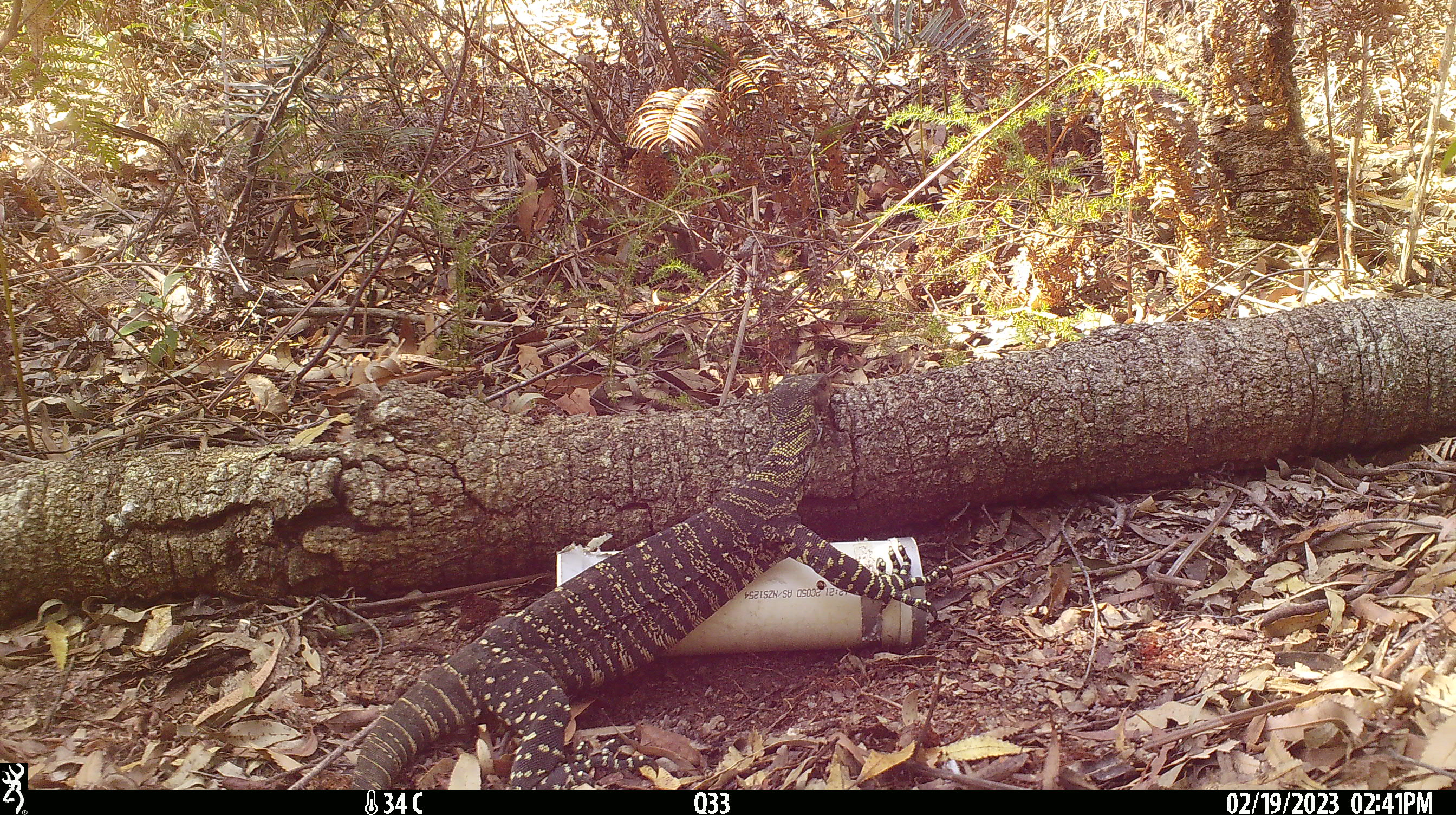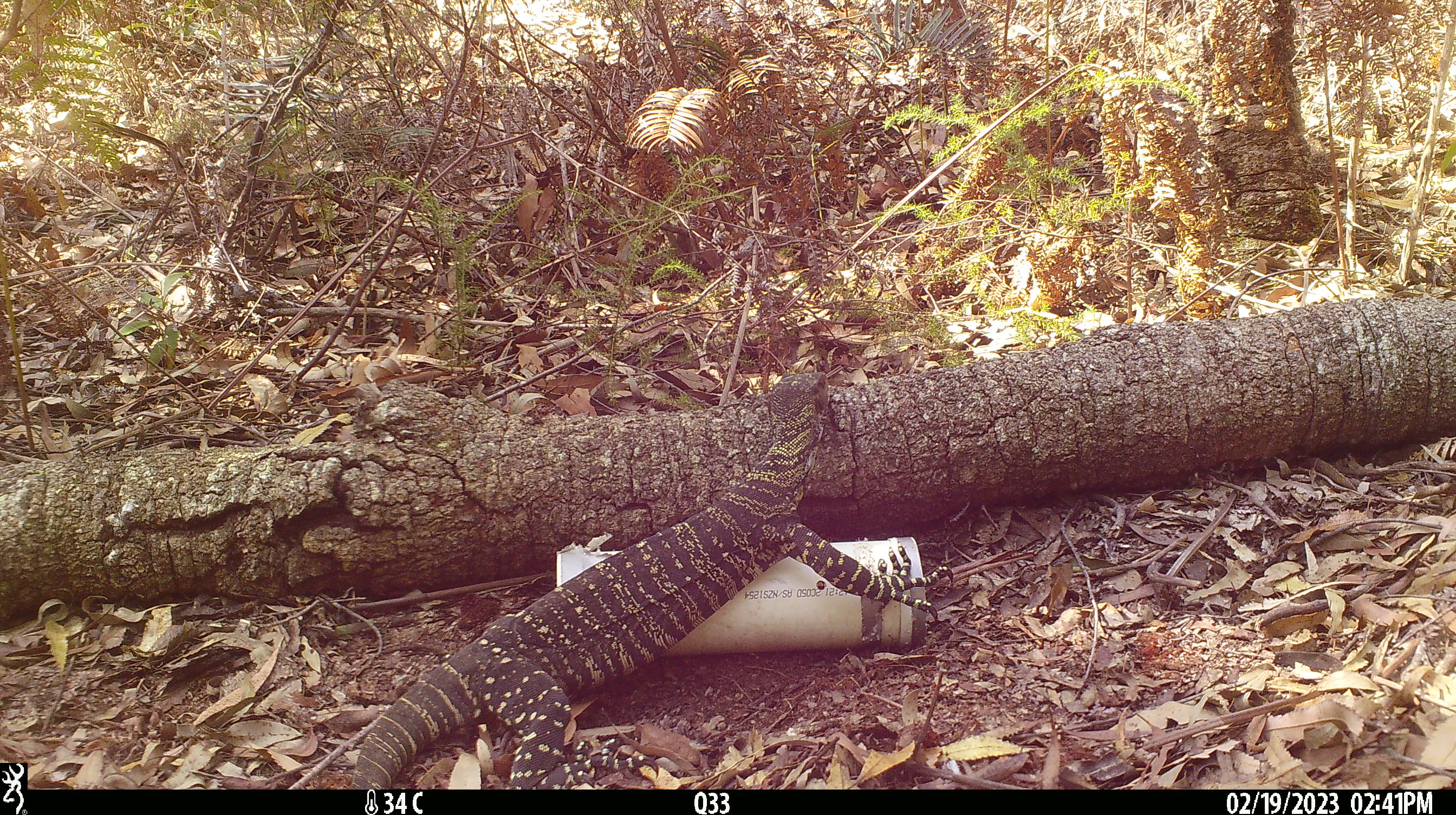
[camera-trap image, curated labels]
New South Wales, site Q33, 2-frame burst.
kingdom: Animalia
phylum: Chordata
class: Reptilia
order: Squamata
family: Varanidae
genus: Varanus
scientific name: Varanus varius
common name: lace monitor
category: goanna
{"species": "goanna (lace monitor) (Varanus varius)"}